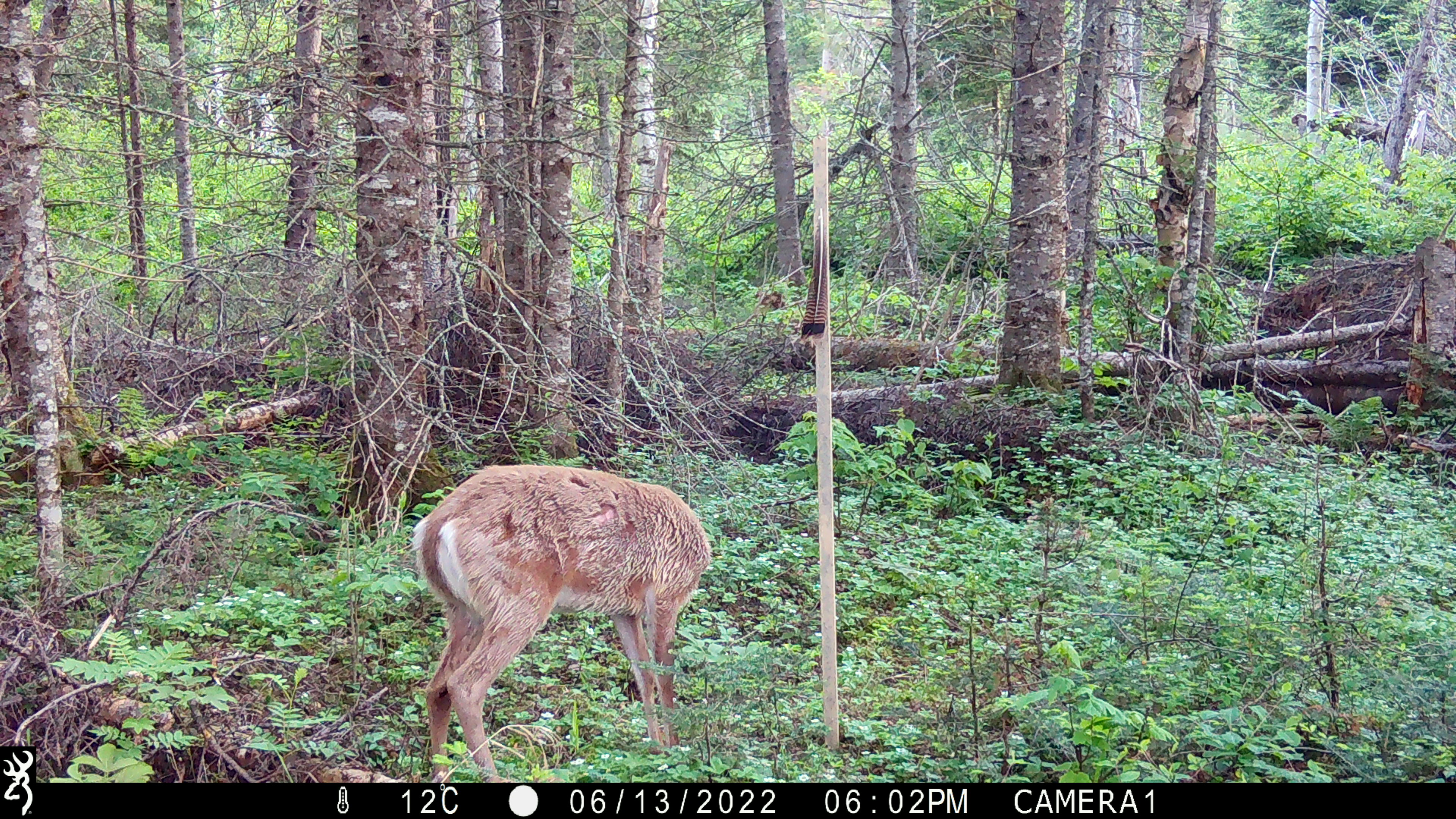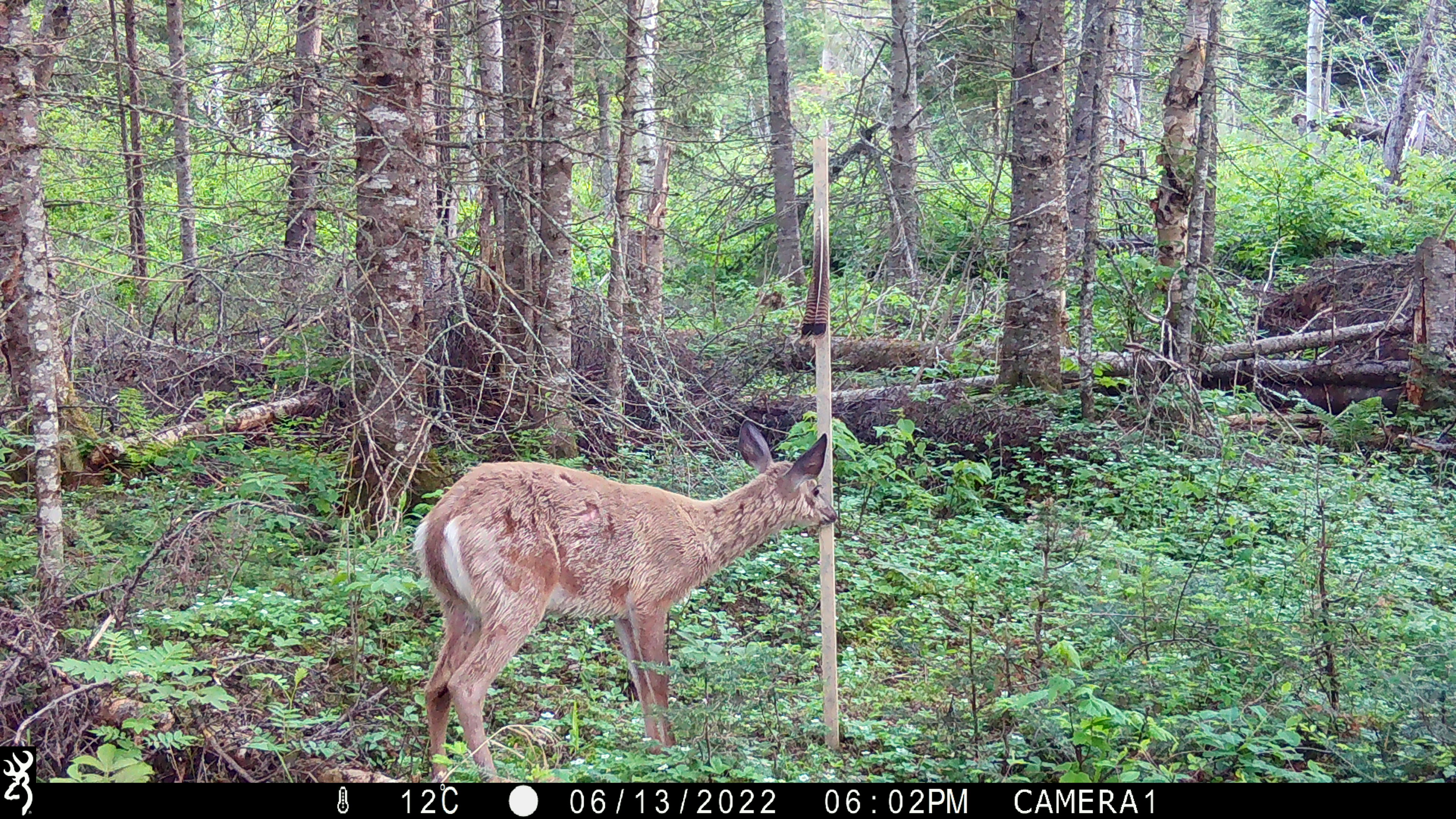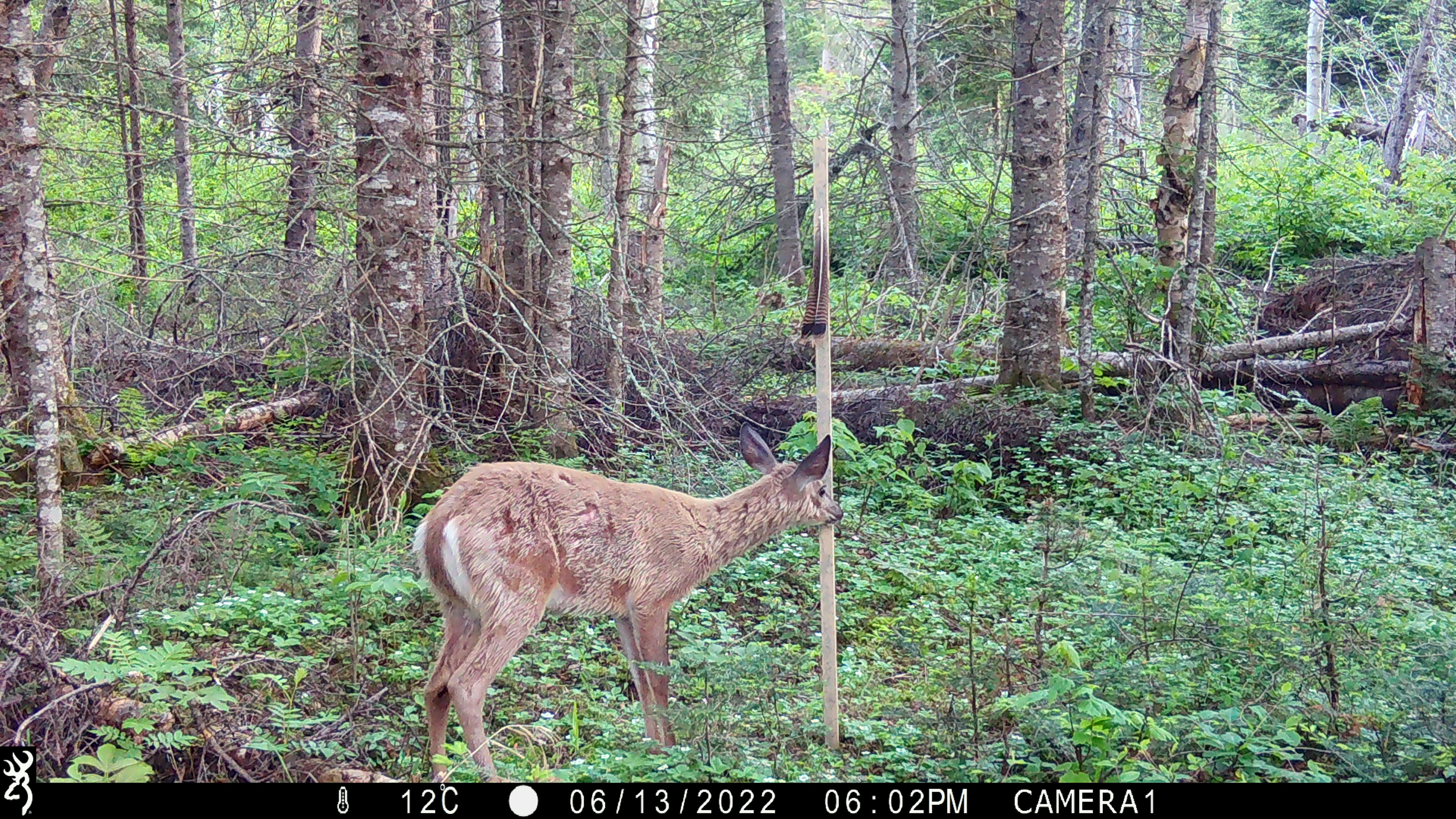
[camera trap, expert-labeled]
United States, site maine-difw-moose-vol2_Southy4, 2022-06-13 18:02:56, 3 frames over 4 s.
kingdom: Animalia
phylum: Chordata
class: Mammalia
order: Artiodactyla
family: Cervidae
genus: Odocoileus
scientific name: Odocoileus virginianus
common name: white-tailed deer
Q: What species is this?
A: White-tailed deer (Odocoileus virginianus).